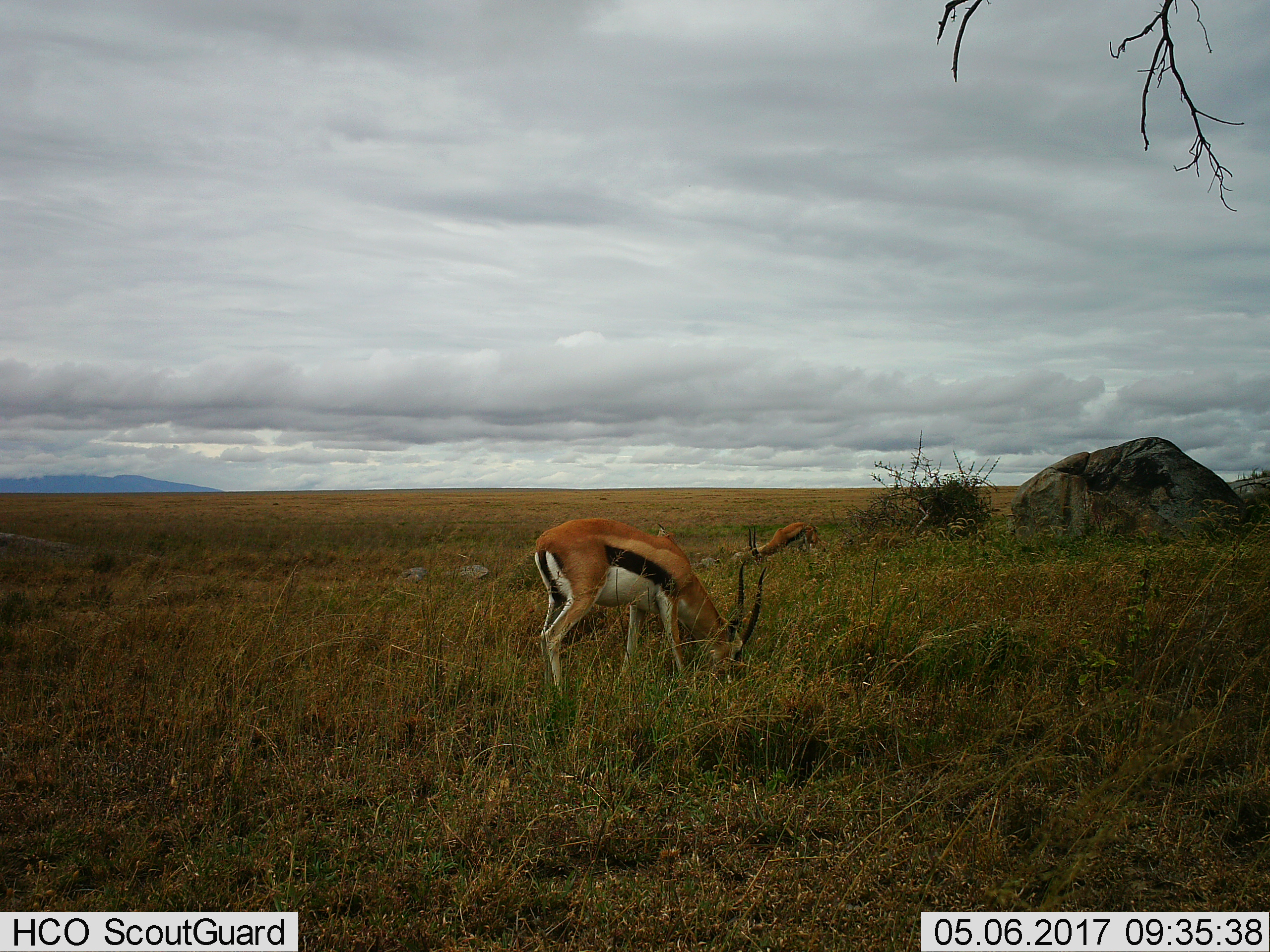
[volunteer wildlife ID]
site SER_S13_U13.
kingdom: Animalia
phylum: Chordata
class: Mammalia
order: Artiodactyla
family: Bovidae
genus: Eudorcas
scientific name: Eudorcas thomsonii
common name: thomson's gazelle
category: gazellethomsons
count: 2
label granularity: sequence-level